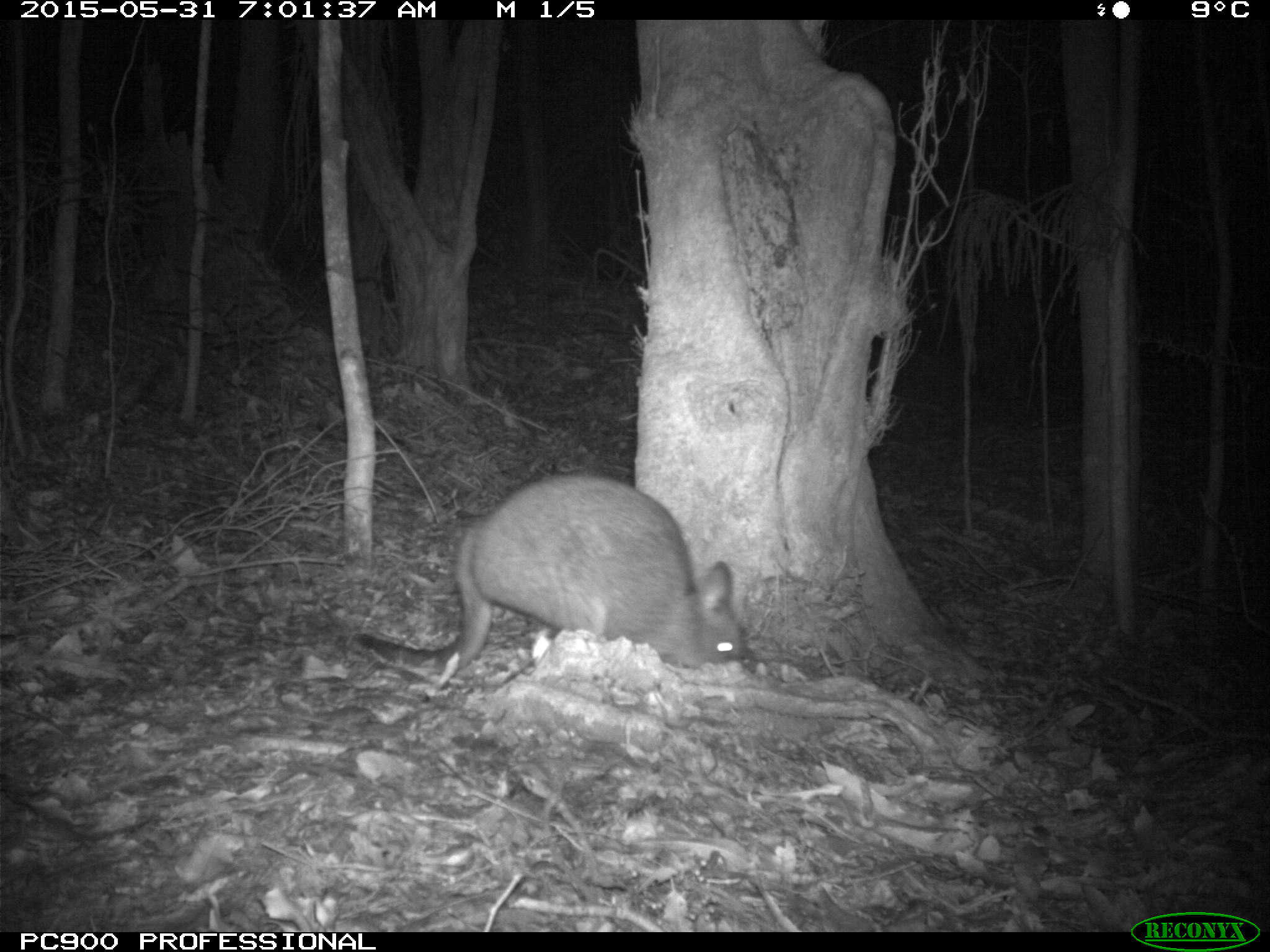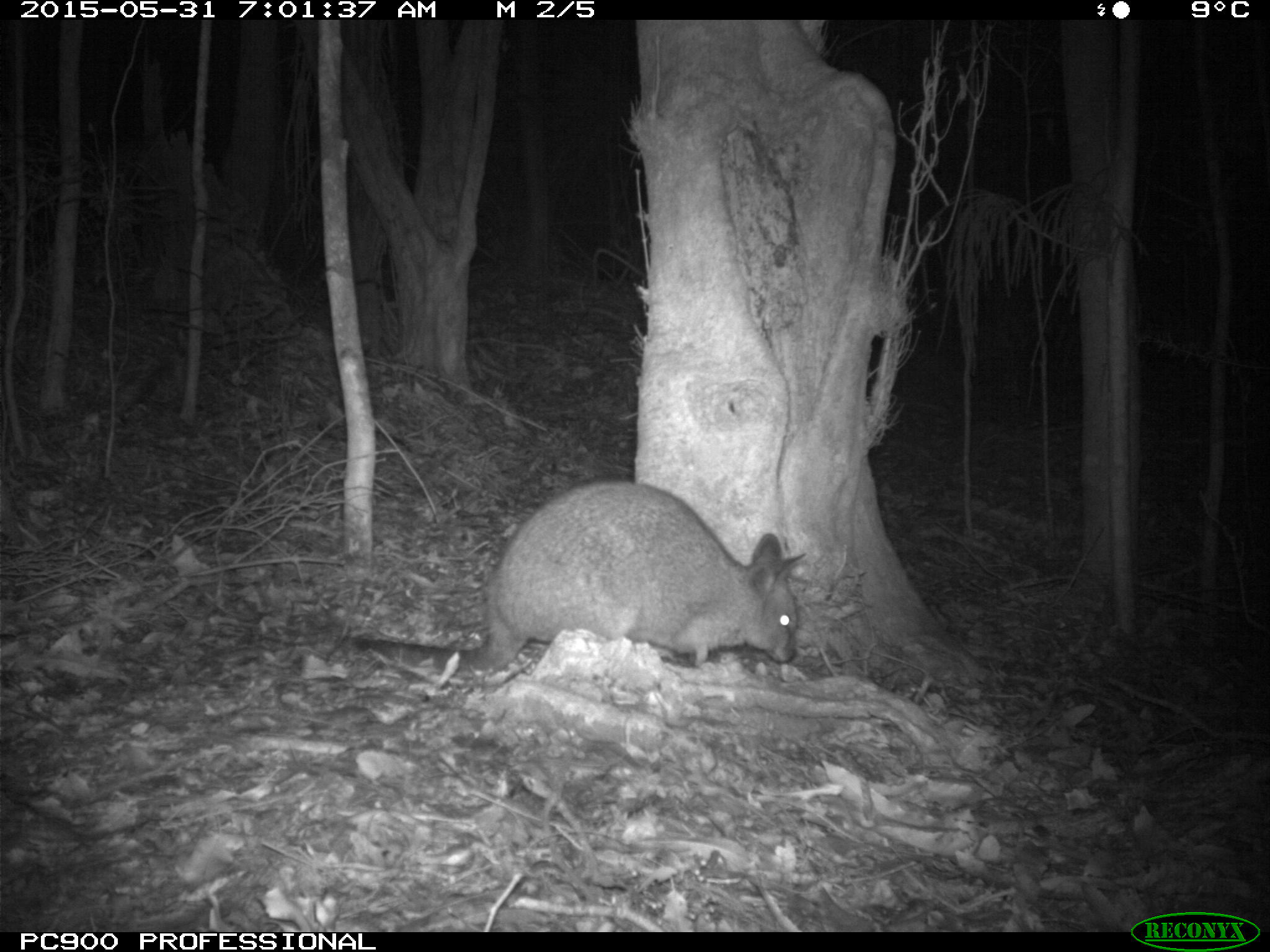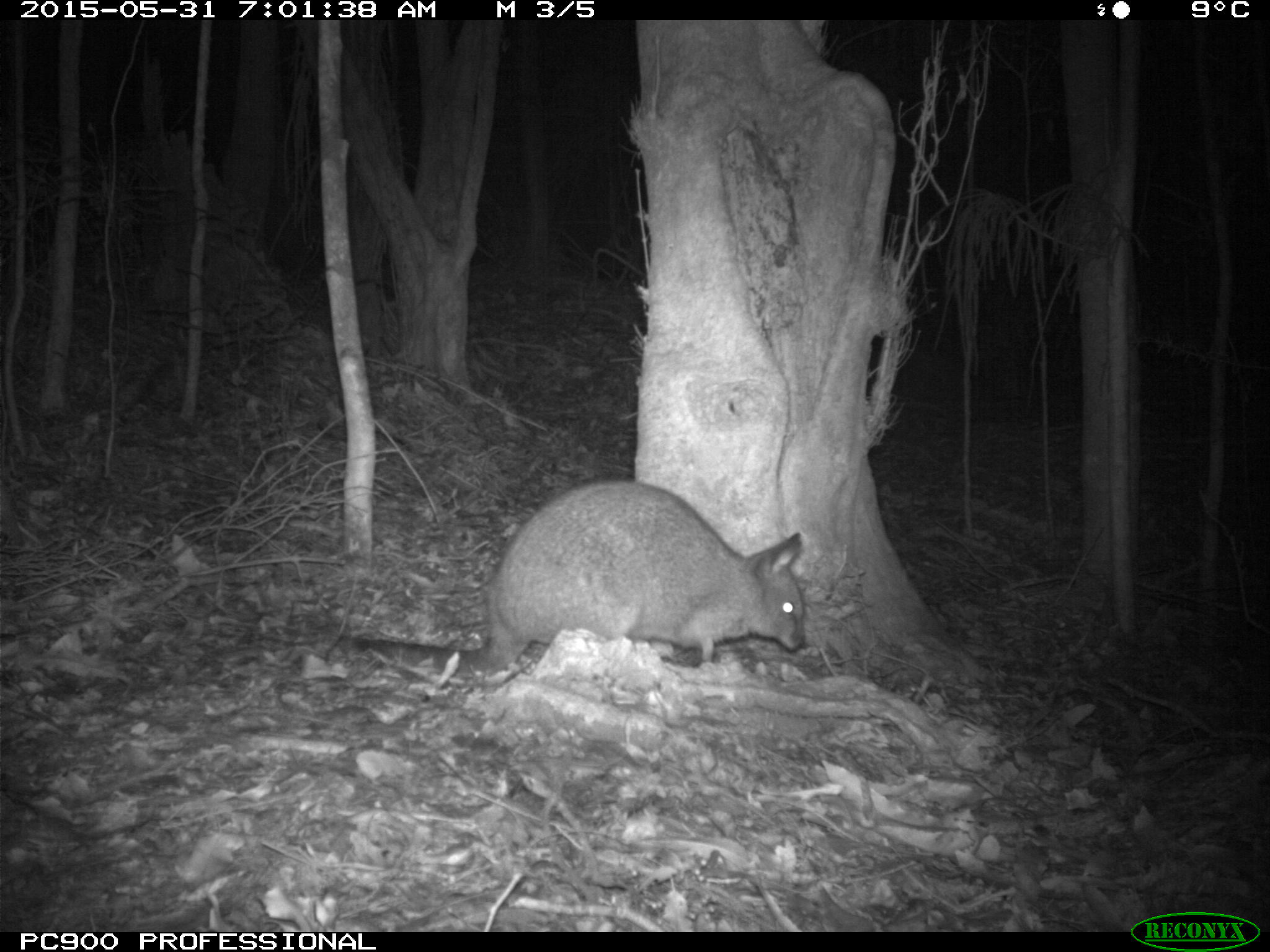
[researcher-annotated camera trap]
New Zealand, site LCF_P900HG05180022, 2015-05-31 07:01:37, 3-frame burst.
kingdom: Animalia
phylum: Chordata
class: Mammalia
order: Diprotodontia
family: Macropodidae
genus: Notamacropus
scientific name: Notamacropus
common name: wallaby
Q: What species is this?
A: Wallaby (Notamacropus).